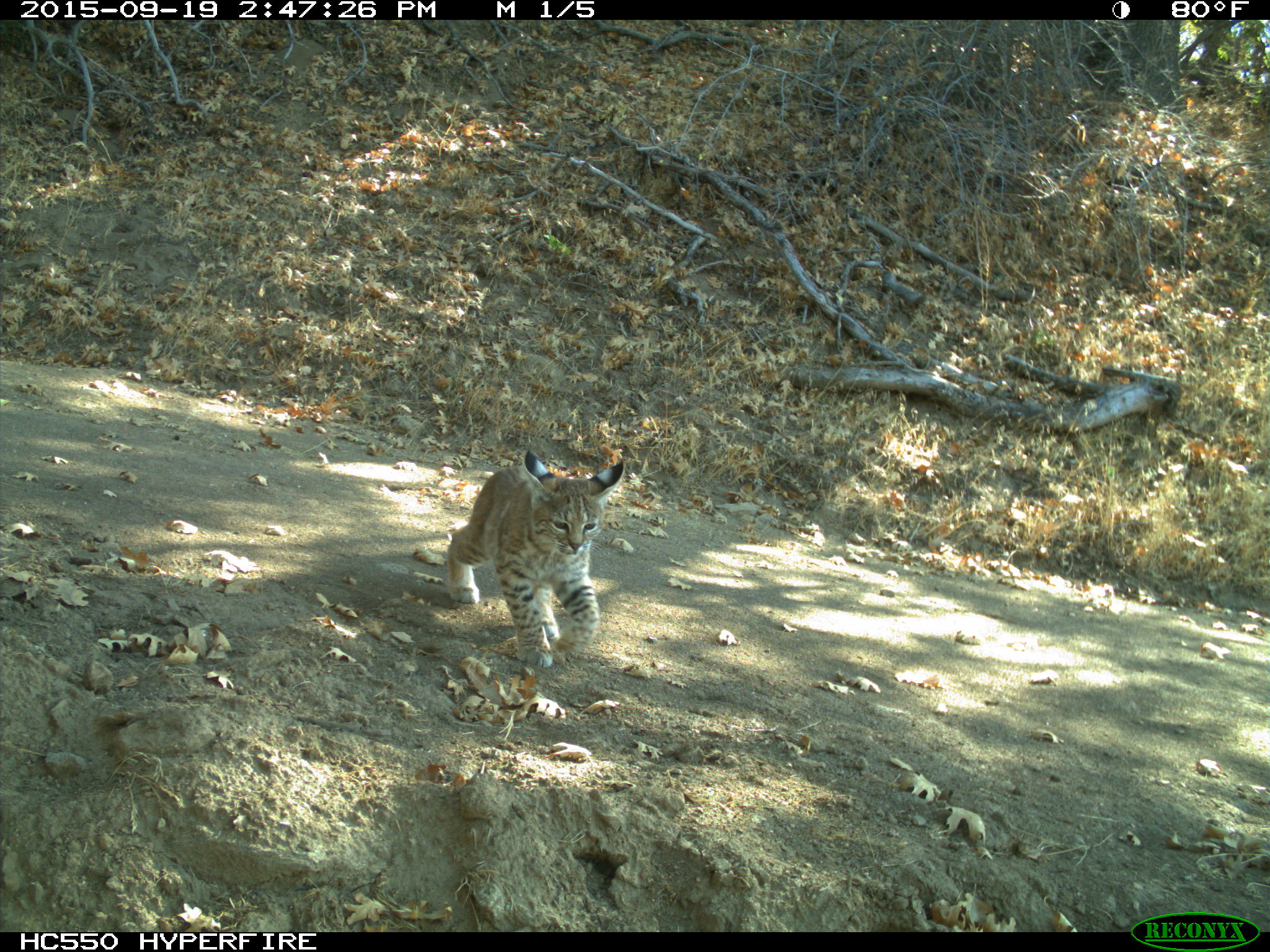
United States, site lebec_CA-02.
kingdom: Animalia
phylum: Chordata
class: Mammalia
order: Carnivora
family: Felidae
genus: Lynx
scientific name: Lynx rufus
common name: bobcat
Lynx rufus (bobcat).